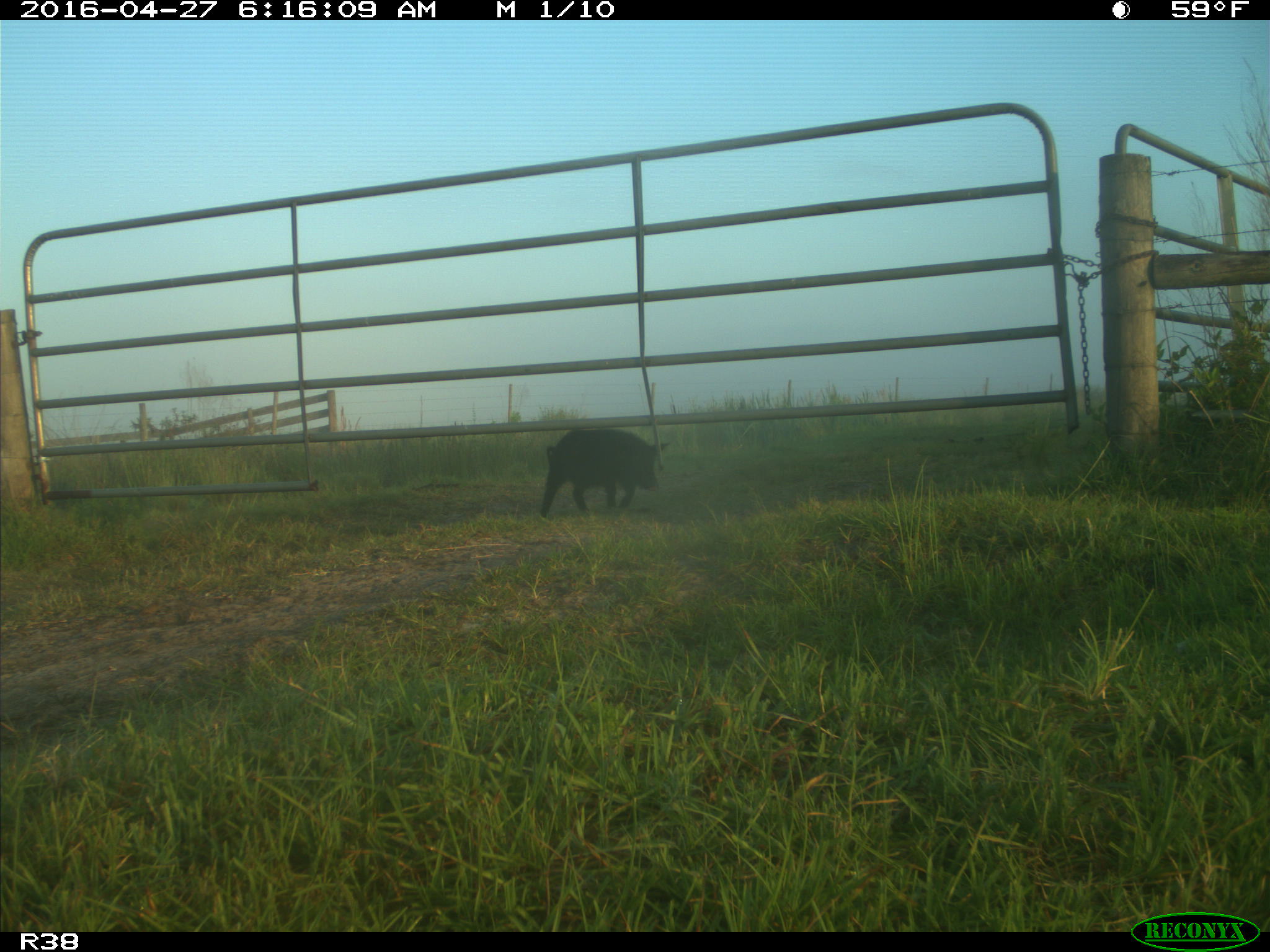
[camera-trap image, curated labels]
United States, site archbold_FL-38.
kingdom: Animalia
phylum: Chordata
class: Mammalia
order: Artiodactyla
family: Suidae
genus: Sus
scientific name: Sus scrofa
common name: wild boar